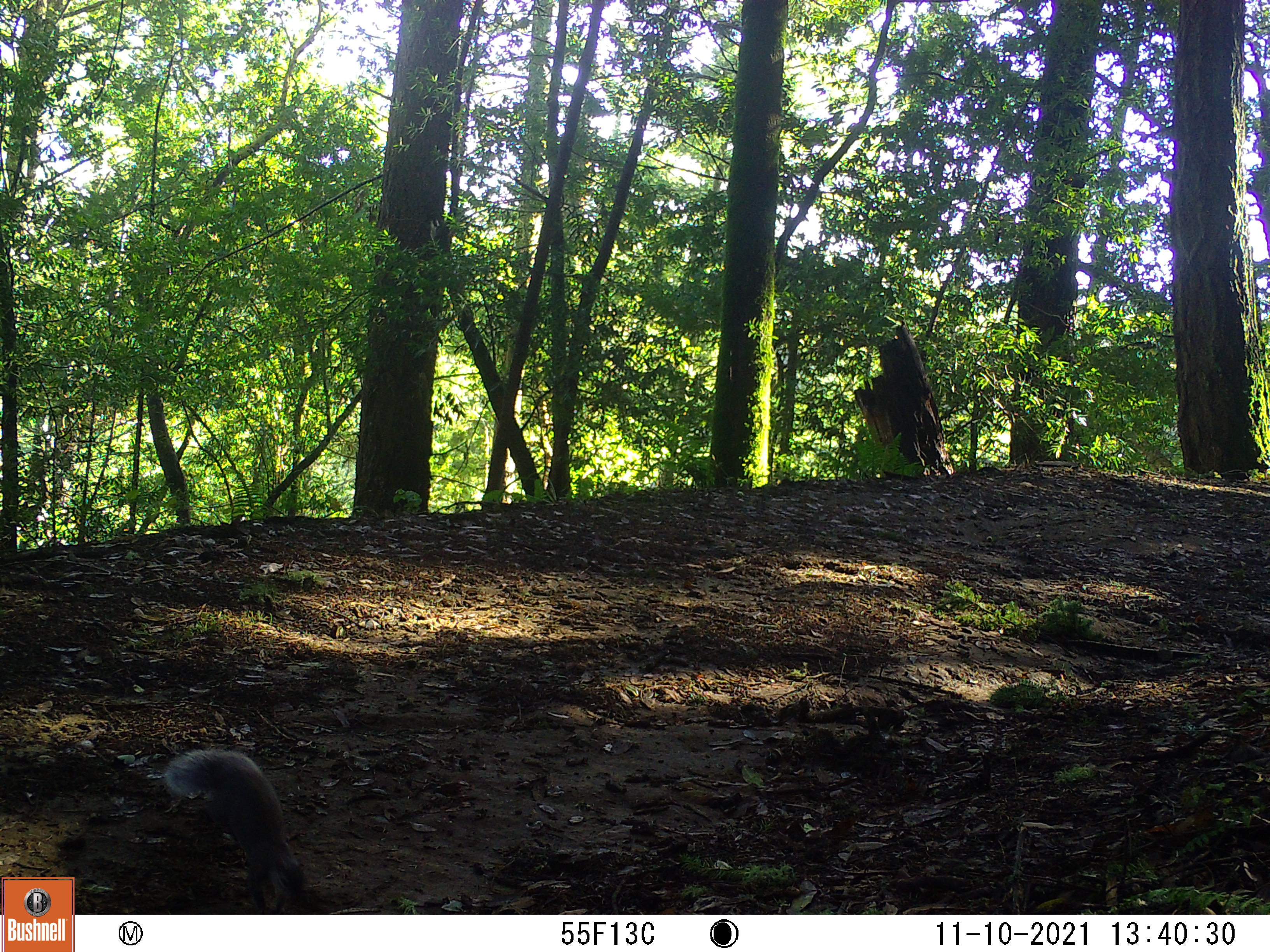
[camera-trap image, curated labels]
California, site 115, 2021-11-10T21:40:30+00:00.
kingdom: Animalia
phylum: Chordata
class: Mammalia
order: Rodentia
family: Sciuridae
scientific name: Sciuridae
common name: squirrel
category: unknown squirrel